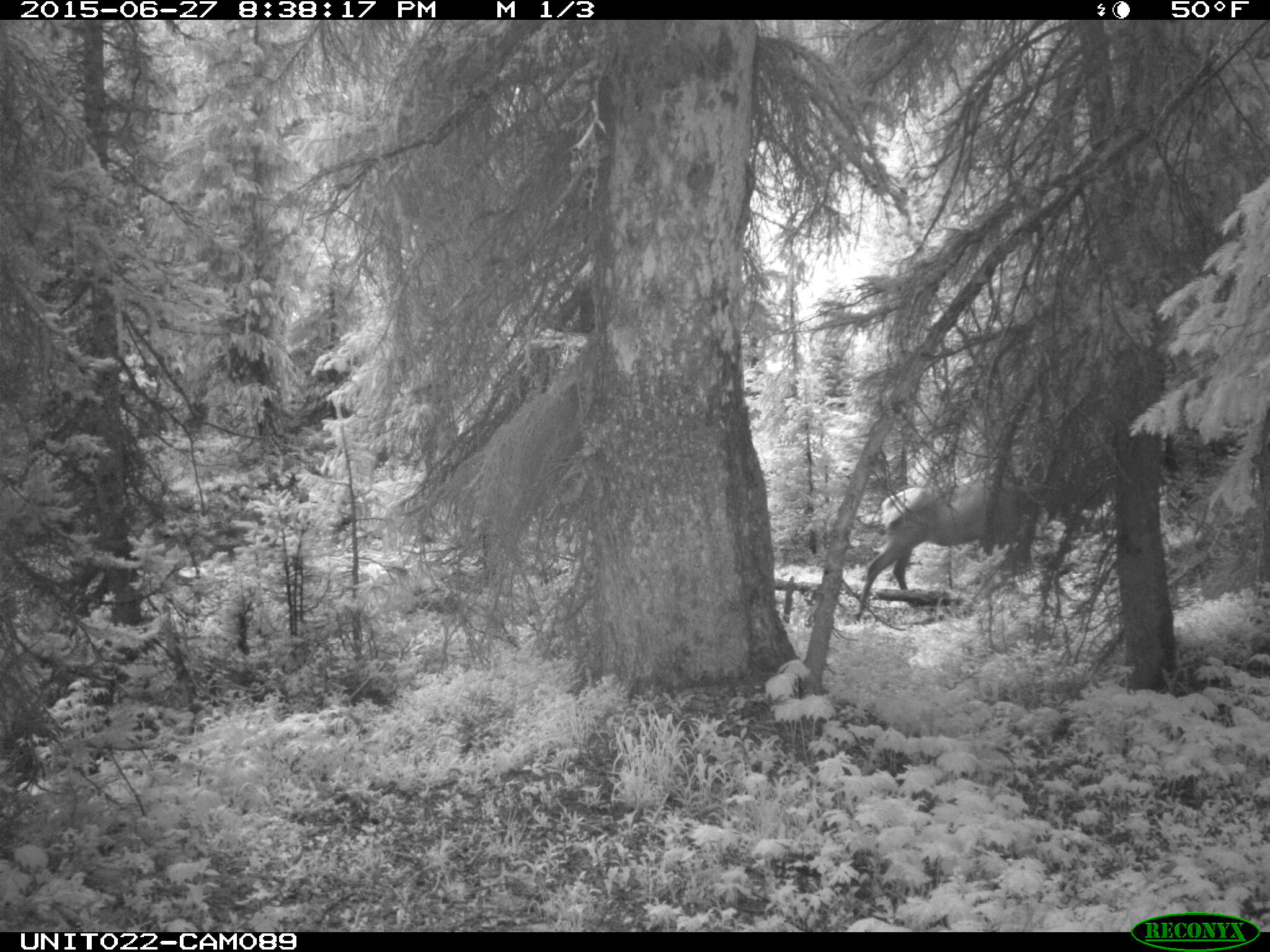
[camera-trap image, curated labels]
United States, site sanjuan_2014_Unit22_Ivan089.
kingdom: Animalia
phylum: Chordata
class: Mammalia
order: Artiodactyla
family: Cervidae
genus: Cervus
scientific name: Cervus elaphus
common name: red deer